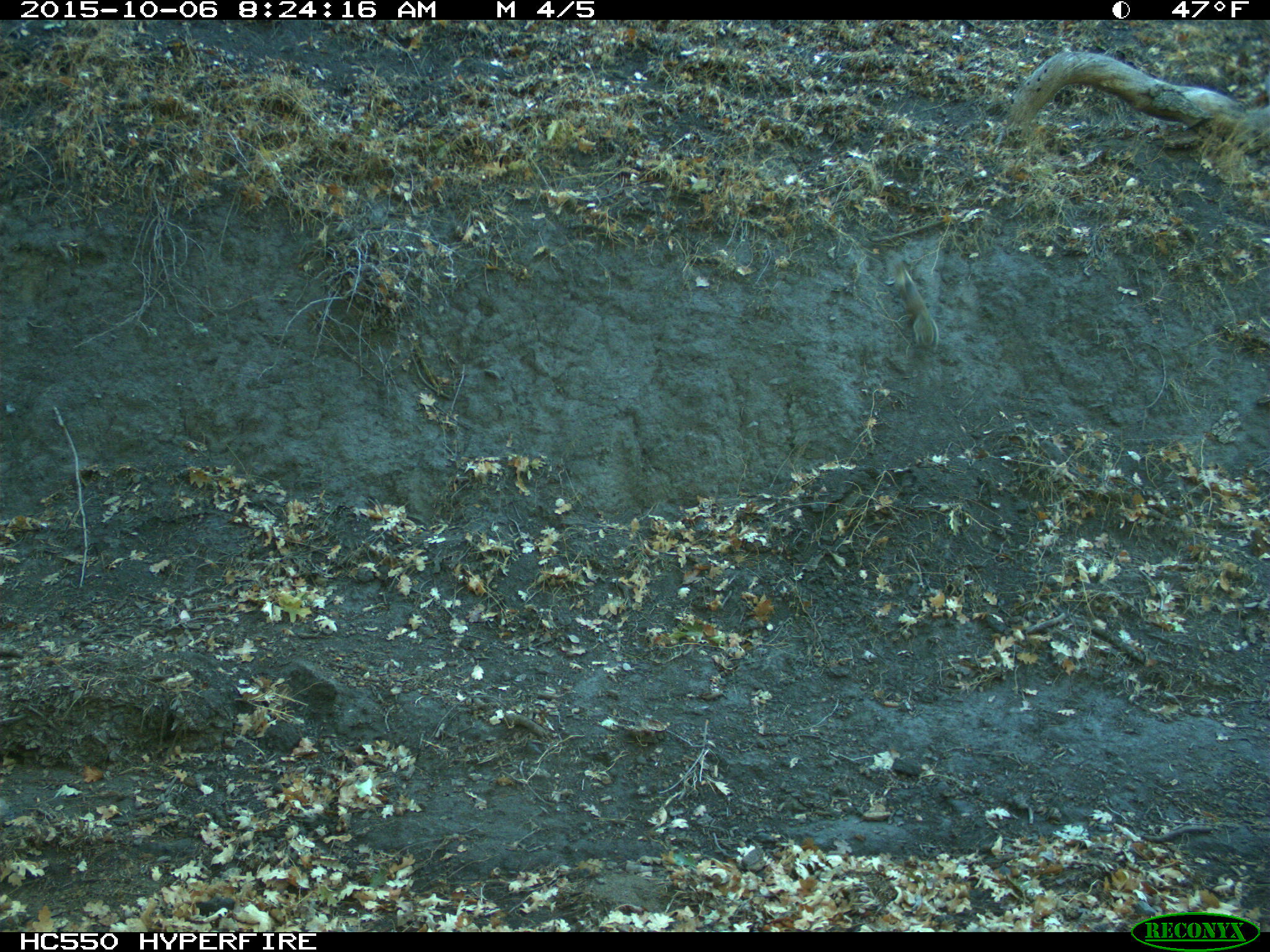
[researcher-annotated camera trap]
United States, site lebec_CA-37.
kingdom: Animalia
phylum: Chordata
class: Mammalia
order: Rodentia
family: Sciuridae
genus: Otospermophilus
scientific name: Otospermophilus beecheyi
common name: california ground squirrel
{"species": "Otospermophilus beecheyi (california ground squirrel)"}